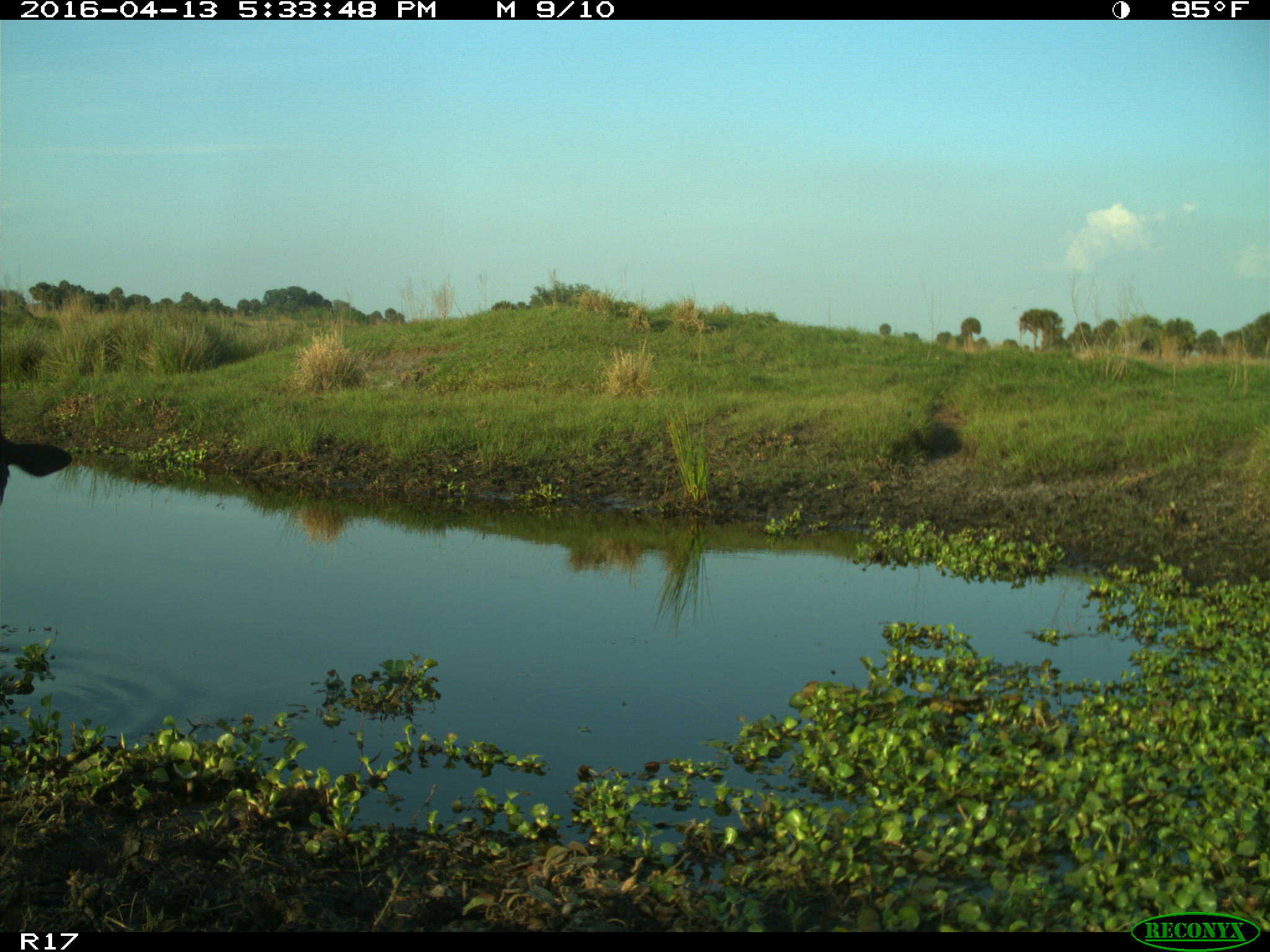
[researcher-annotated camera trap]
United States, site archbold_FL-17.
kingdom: Animalia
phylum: Chordata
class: Mammalia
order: Artiodactyla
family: Bovidae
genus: Bos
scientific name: Bos taurus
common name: domestic cow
Bos taurus (domestic cow).